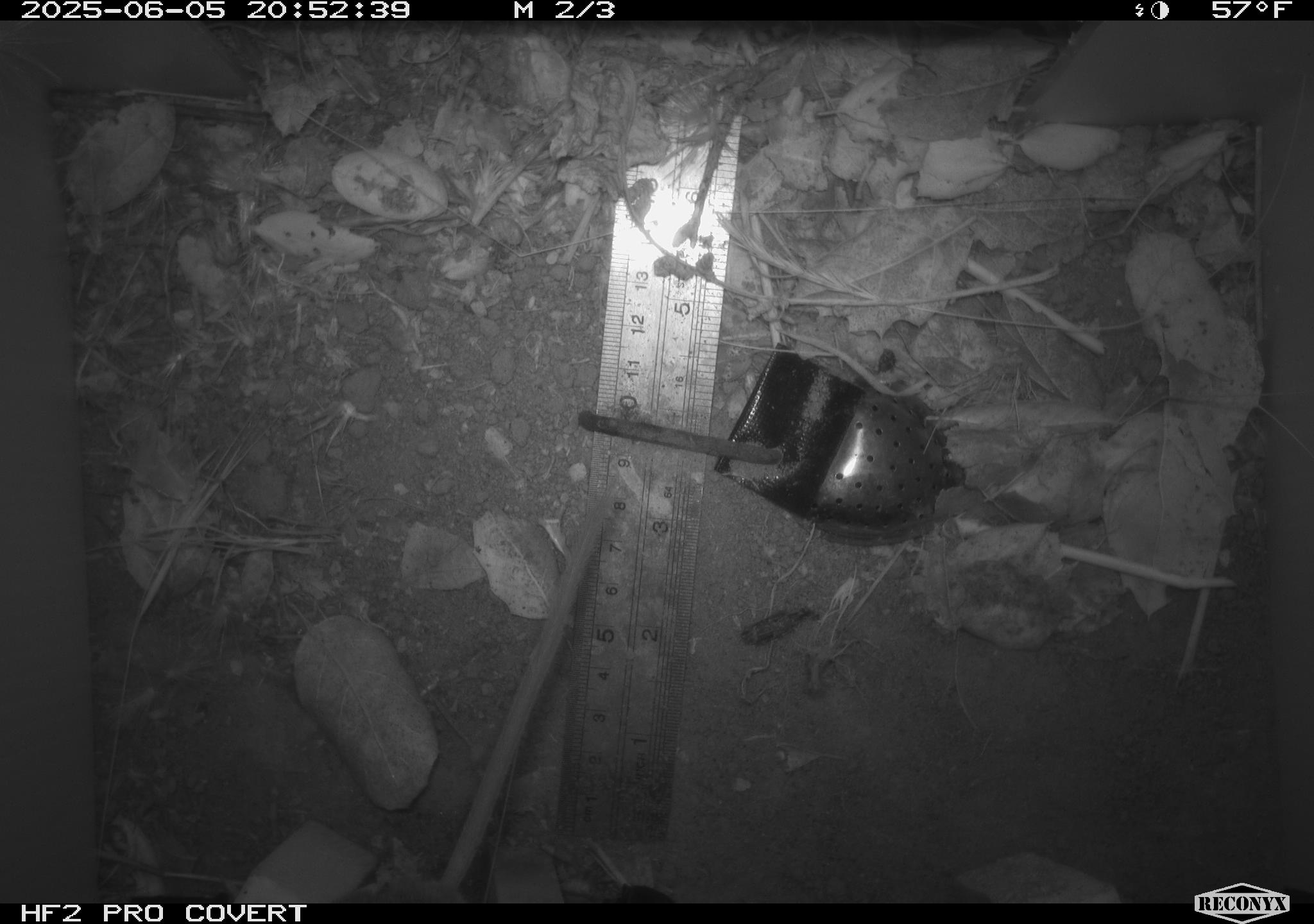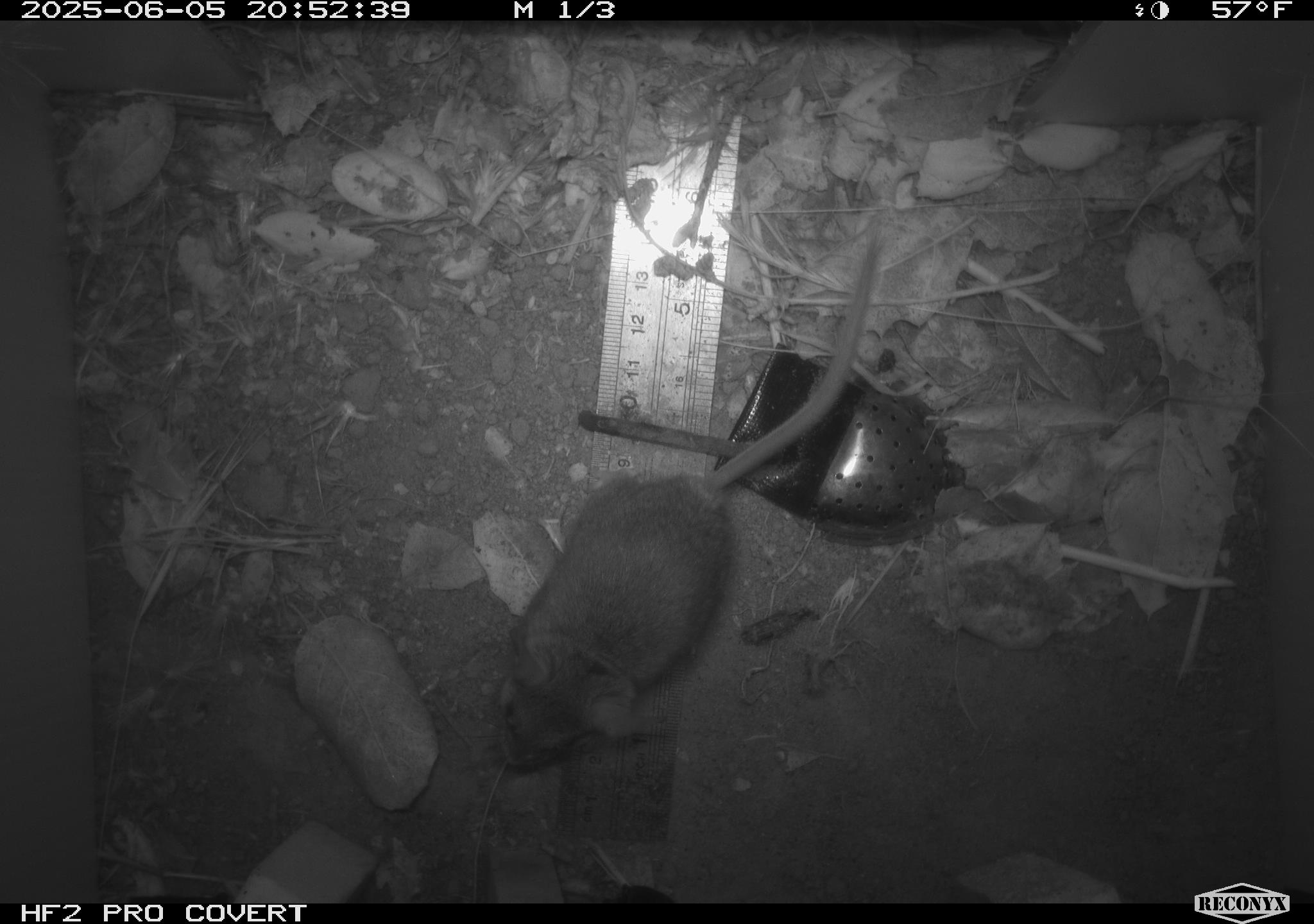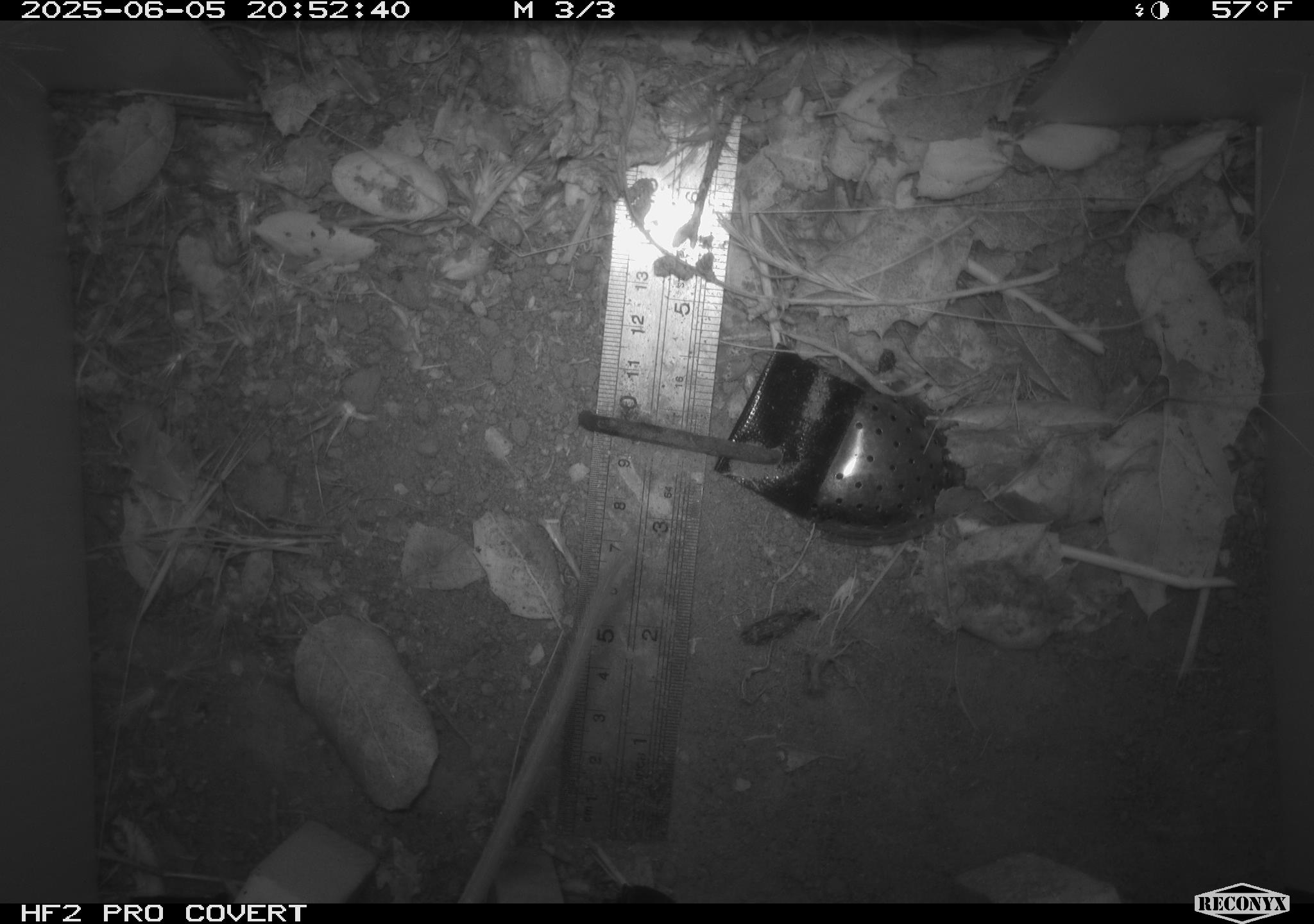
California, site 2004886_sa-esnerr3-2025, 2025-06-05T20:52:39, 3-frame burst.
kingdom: Animalia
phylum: Chordata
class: Mammalia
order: Rodentia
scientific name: Rodentia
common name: rodent